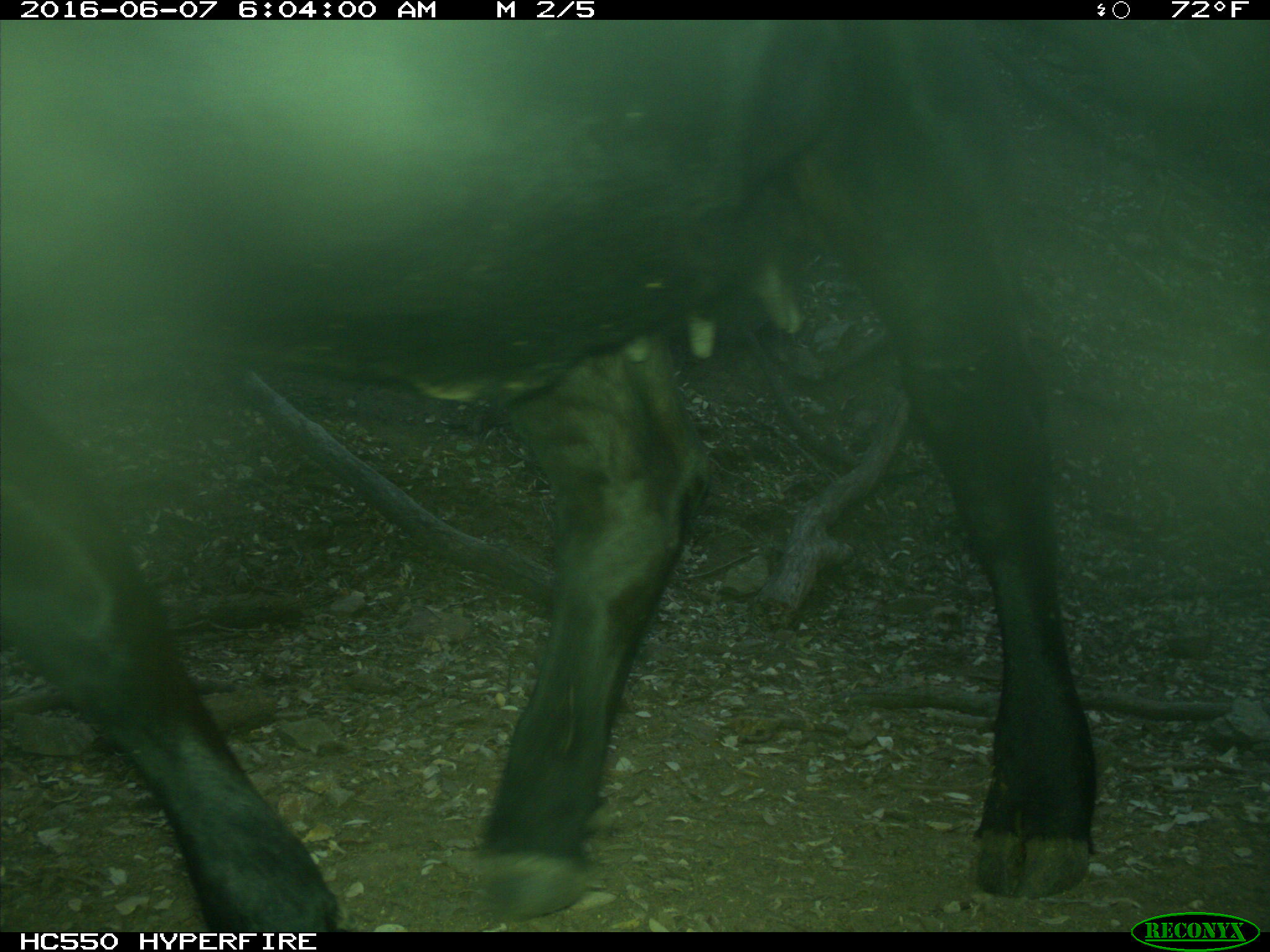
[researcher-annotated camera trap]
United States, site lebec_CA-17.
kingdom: Animalia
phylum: Chordata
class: Mammalia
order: Artiodactyla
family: Bovidae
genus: Bos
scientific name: Bos taurus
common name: domestic cow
Bos taurus (domestic cow).